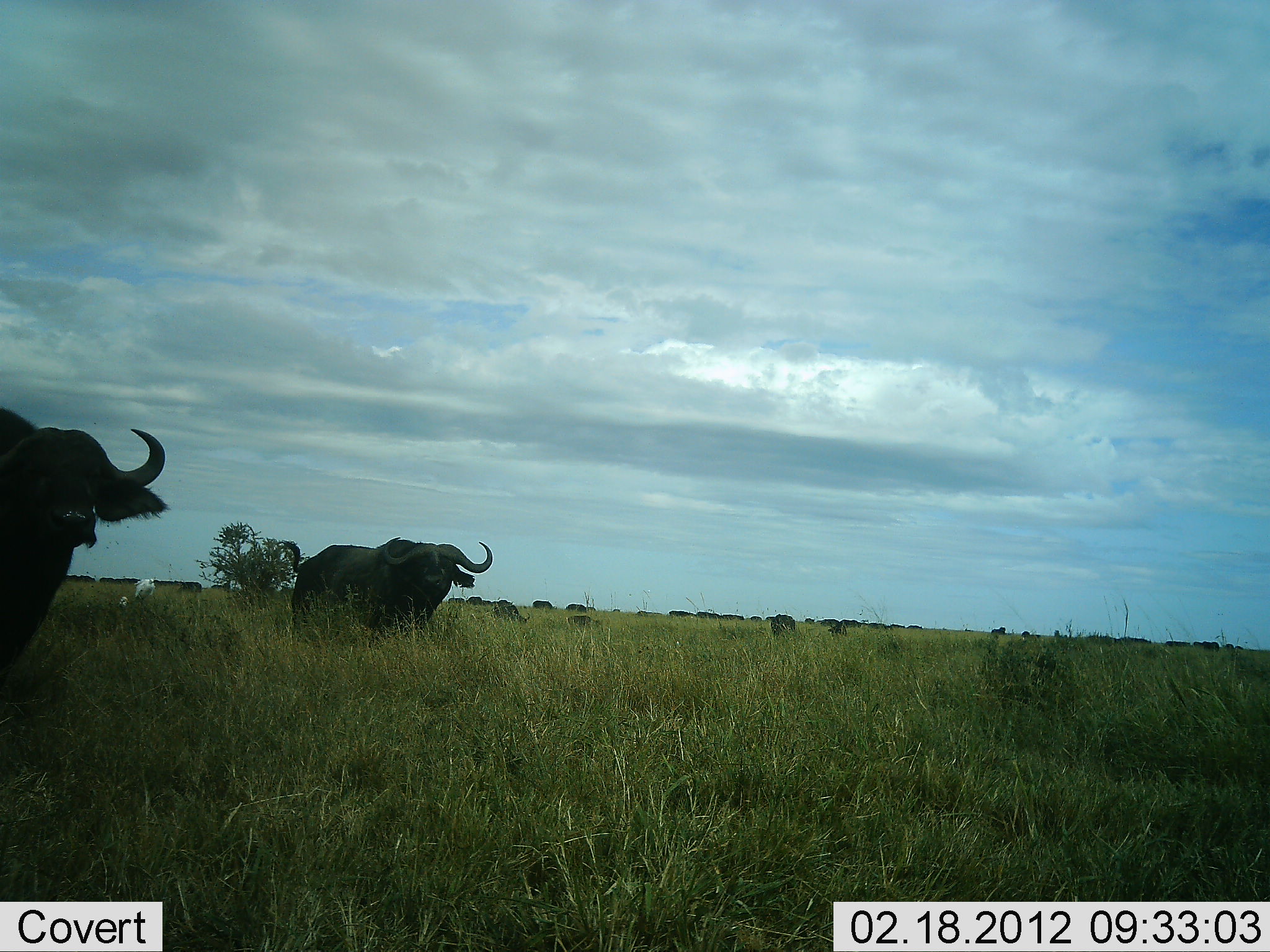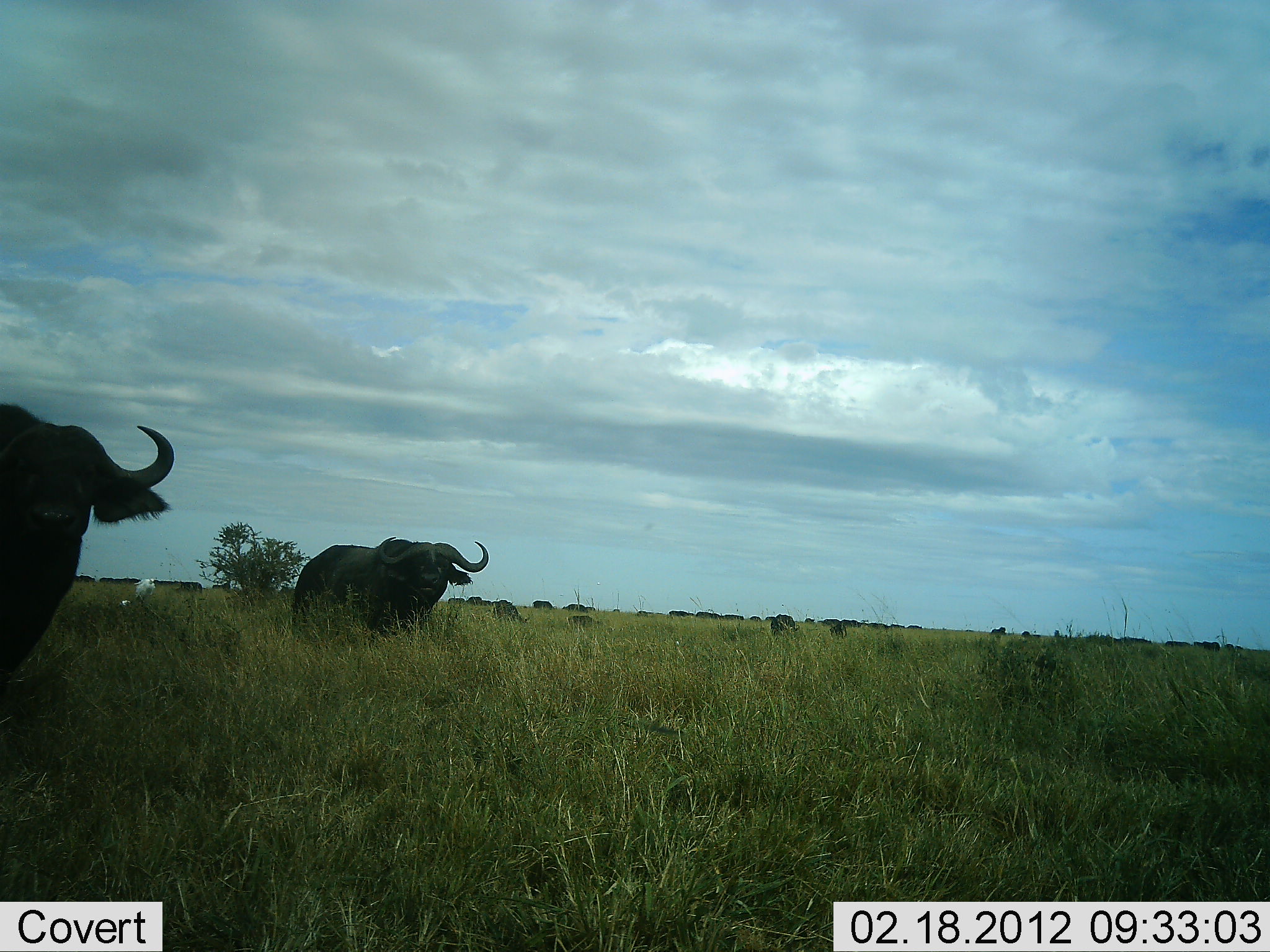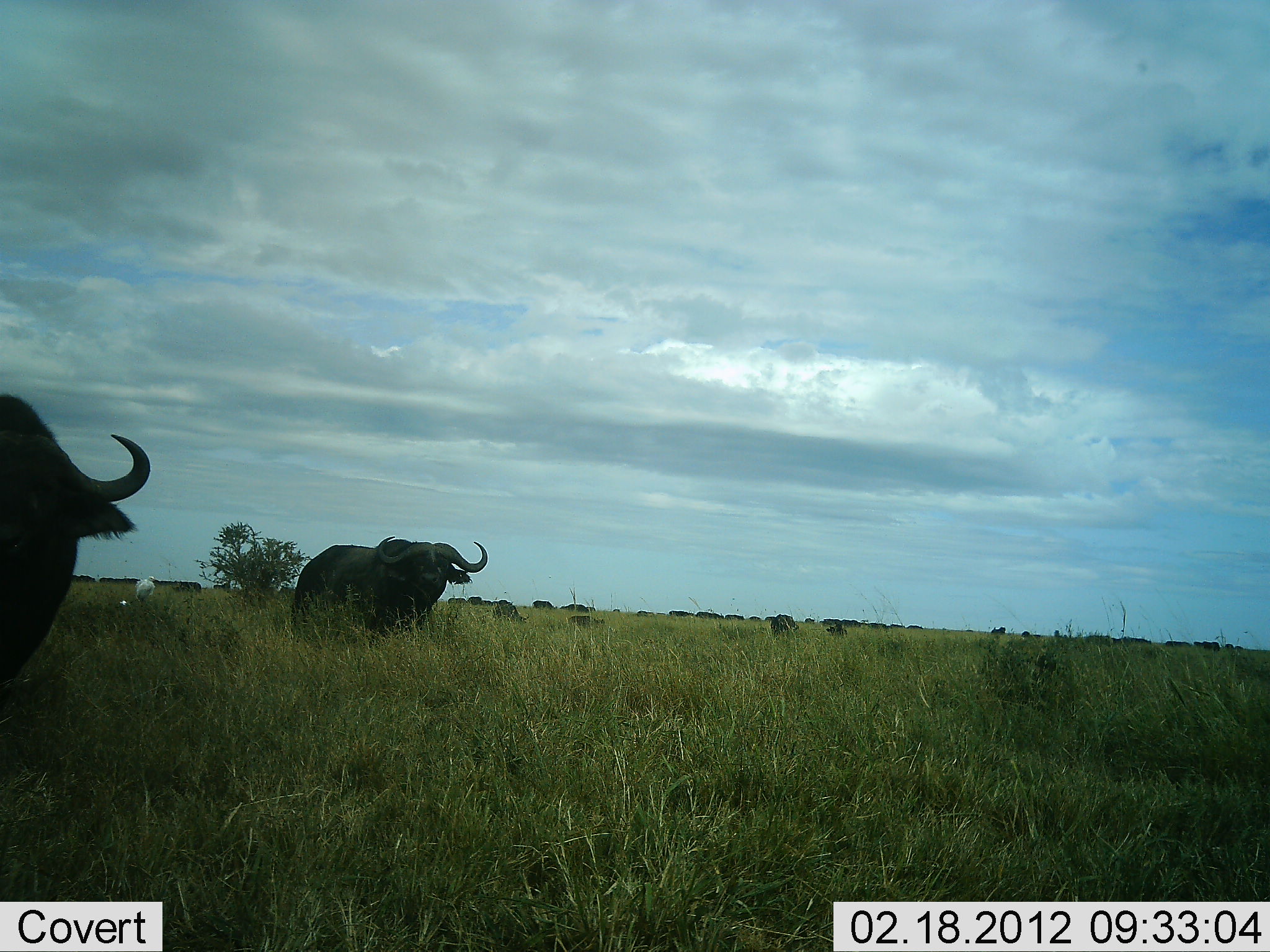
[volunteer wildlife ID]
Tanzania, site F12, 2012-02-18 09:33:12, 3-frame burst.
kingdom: Animalia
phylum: Chordata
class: Mammalia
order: Artiodactyla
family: Bovidae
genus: Syncerus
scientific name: Syncerus caffer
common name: cape buffalo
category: buffalo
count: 2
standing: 95%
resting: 5%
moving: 30%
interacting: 0%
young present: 5%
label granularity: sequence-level